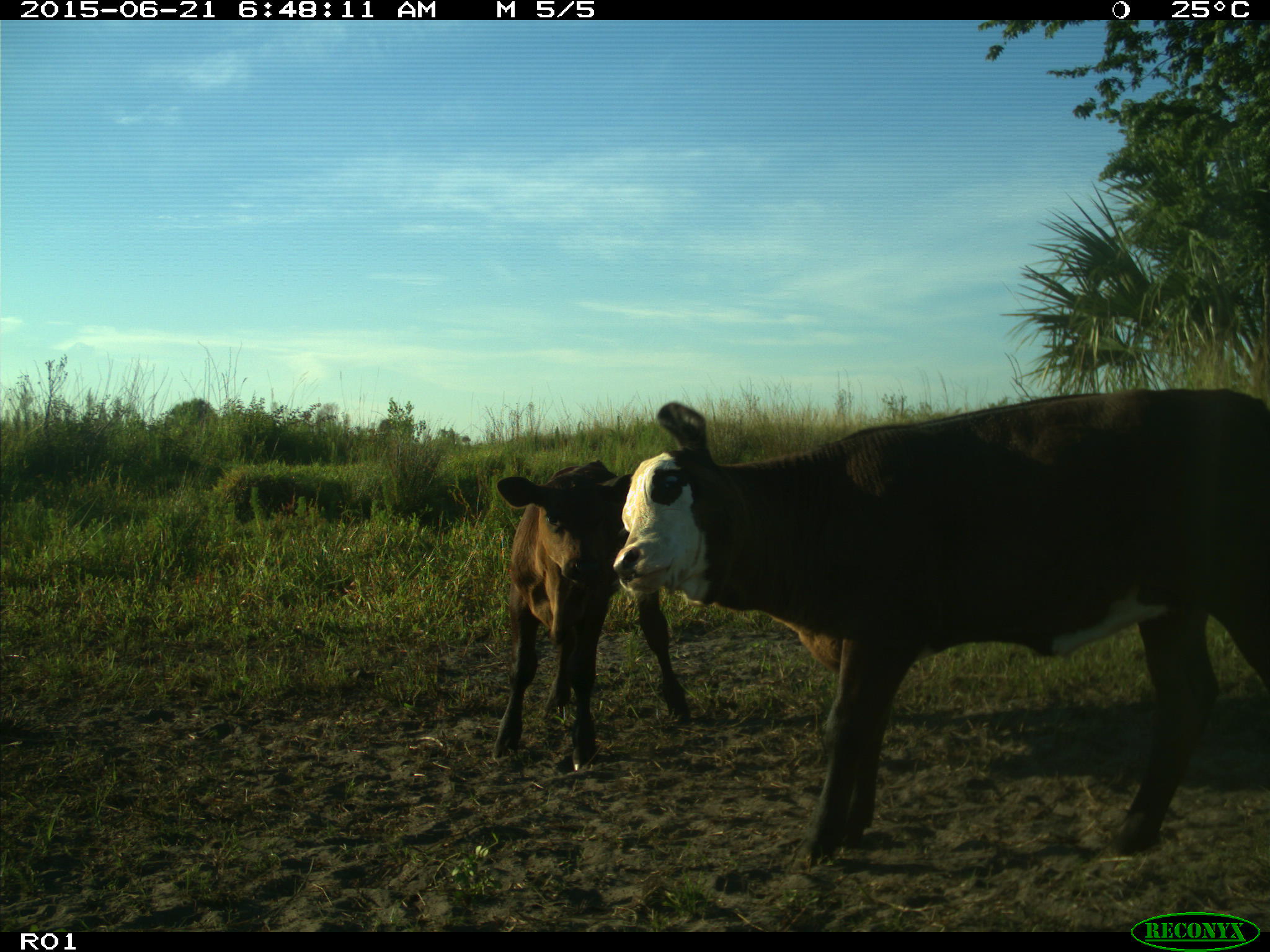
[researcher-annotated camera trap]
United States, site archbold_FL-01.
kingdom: Animalia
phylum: Chordata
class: Mammalia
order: Artiodactyla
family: Bovidae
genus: Bos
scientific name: Bos taurus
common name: domestic cow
Bos taurus (domestic cow).